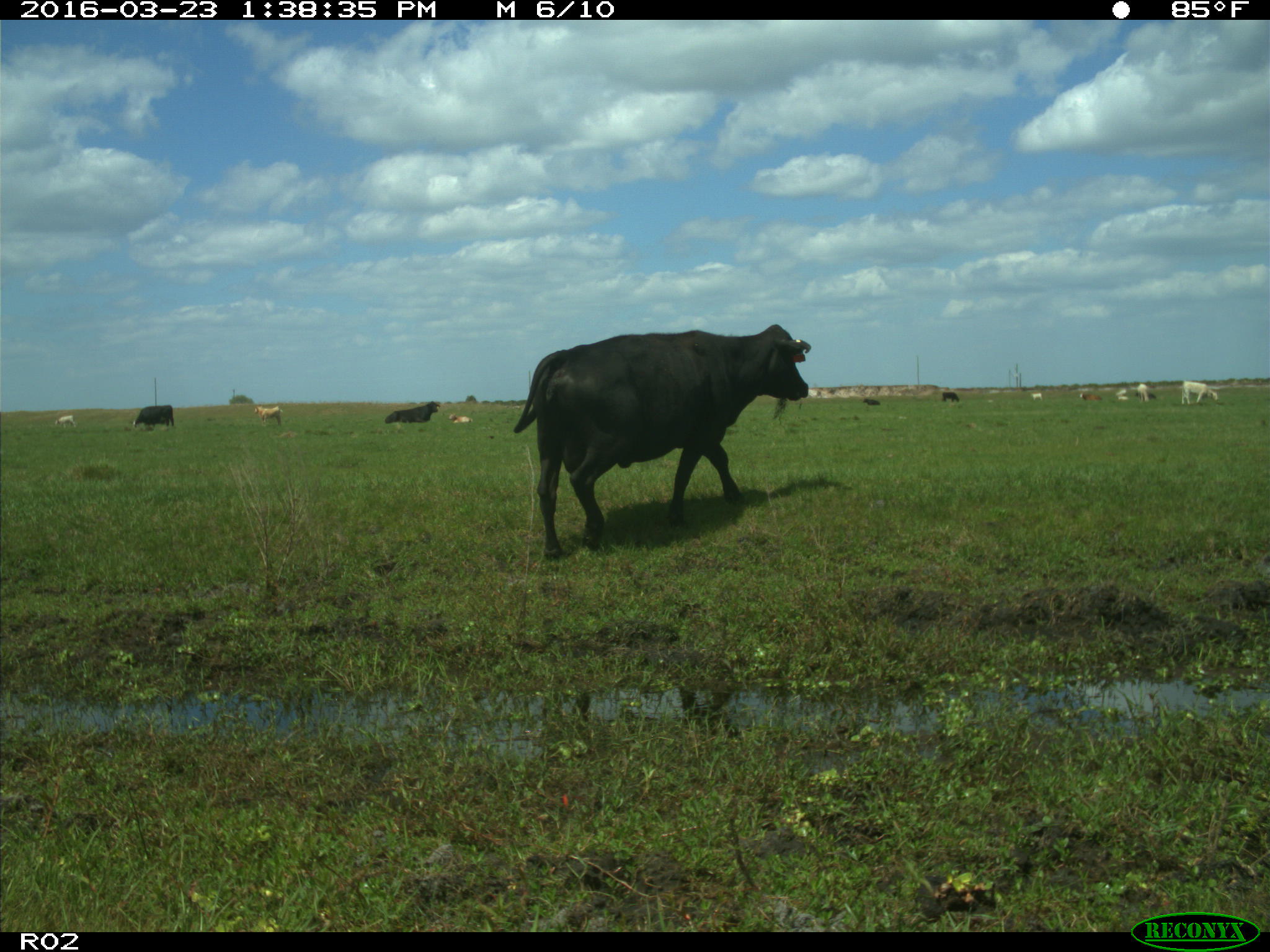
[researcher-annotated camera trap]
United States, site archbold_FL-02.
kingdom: Animalia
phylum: Chordata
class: Mammalia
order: Artiodactyla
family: Bovidae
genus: Bos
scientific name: Bos taurus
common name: domestic cow